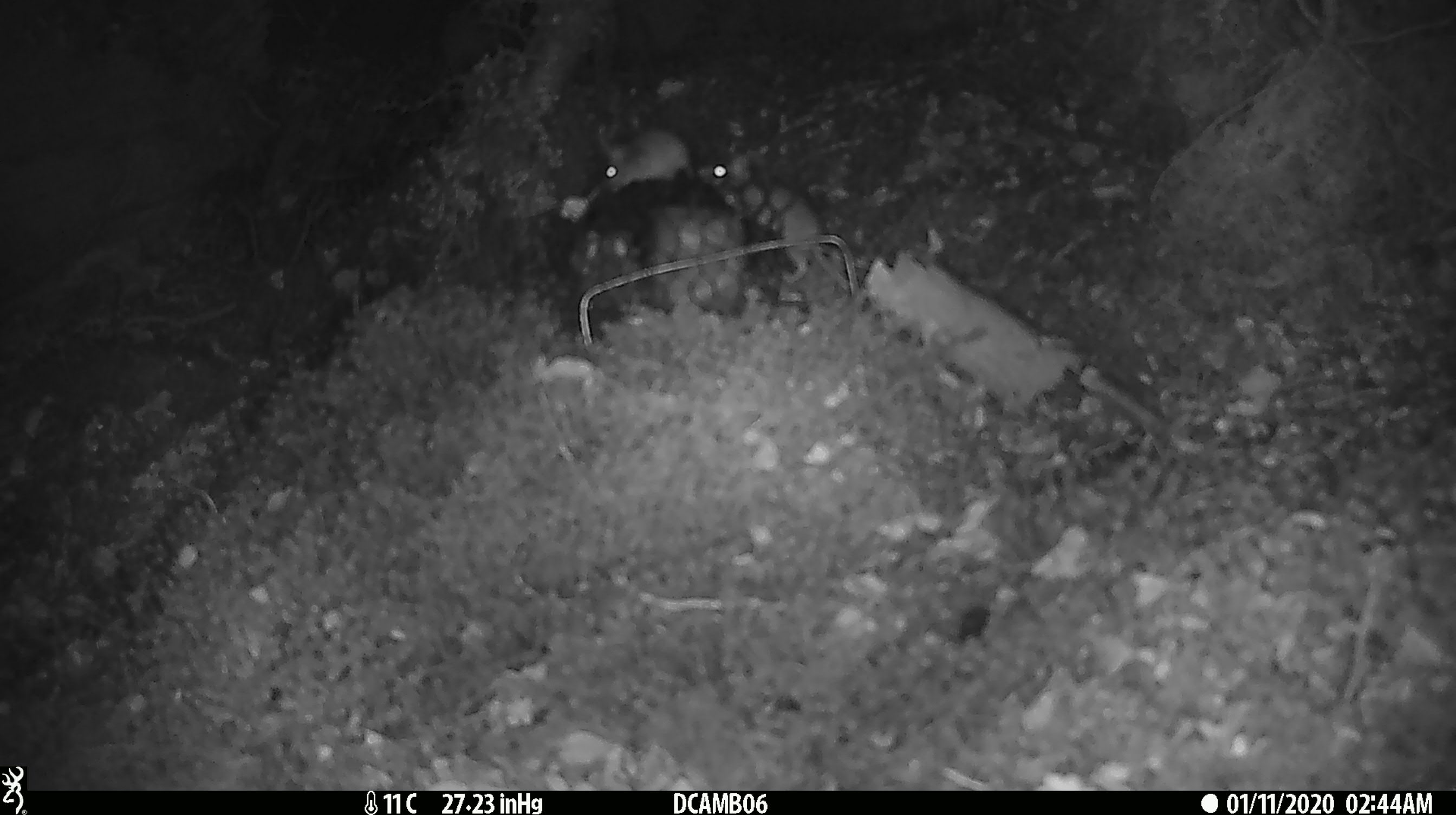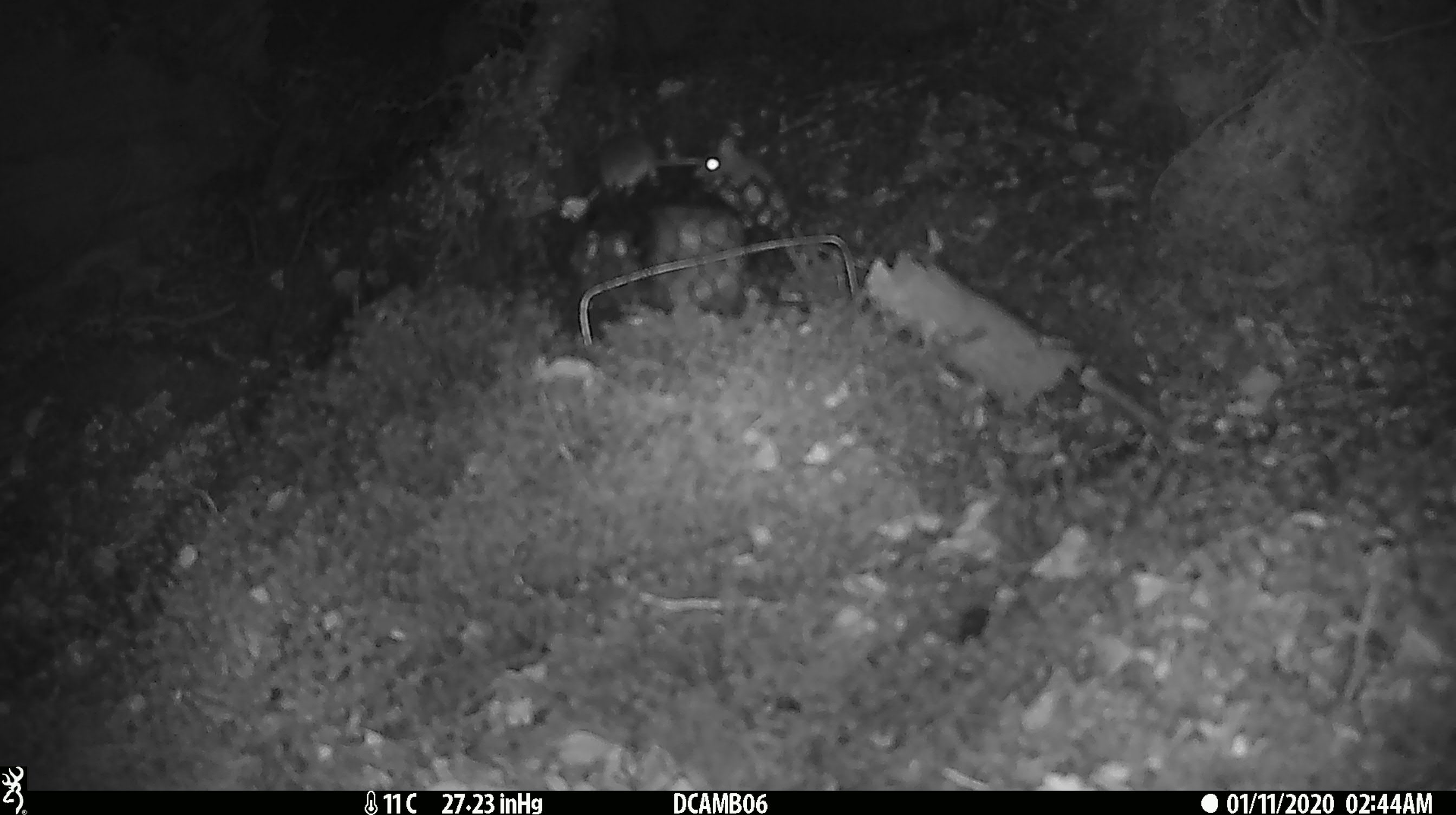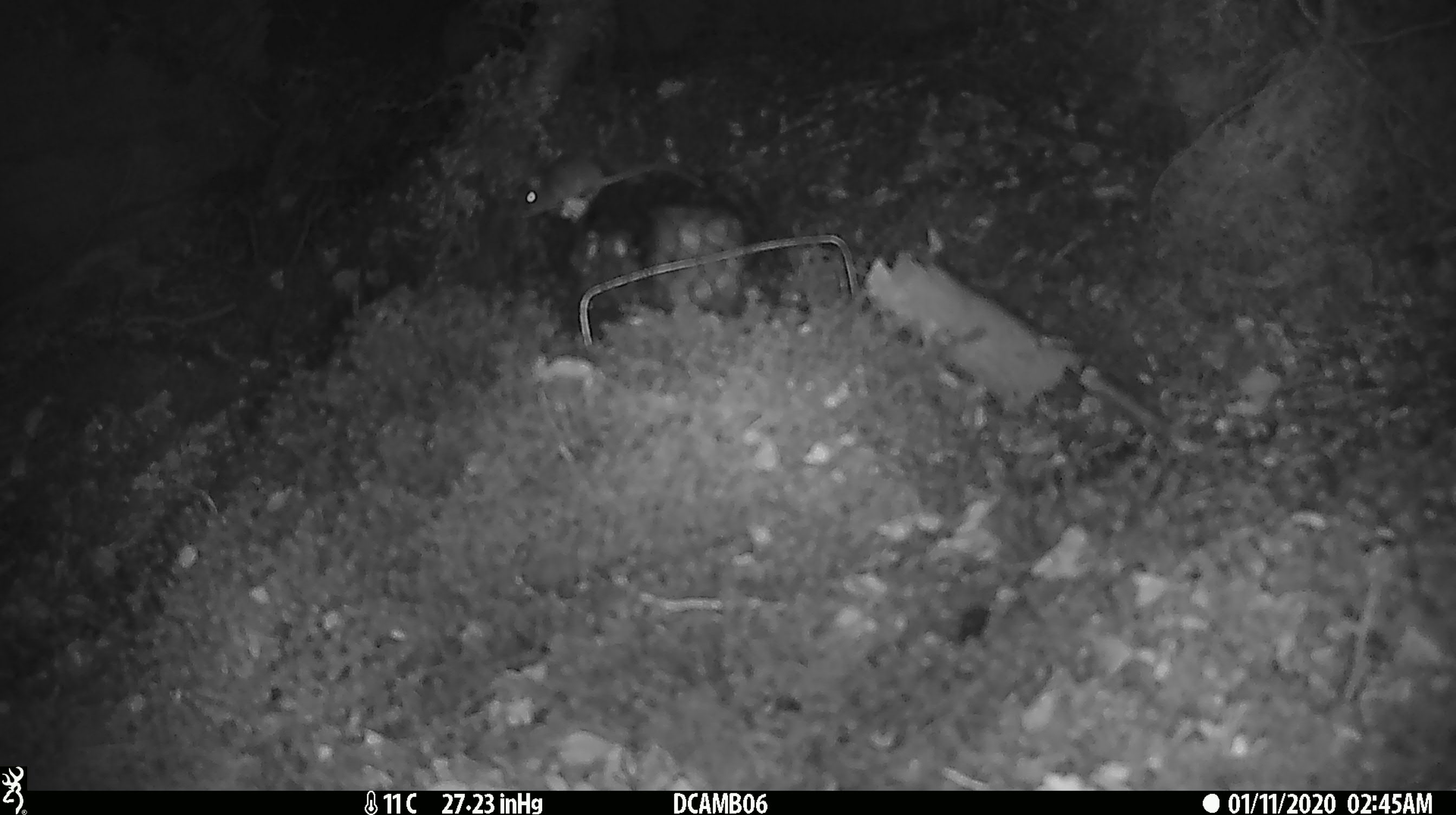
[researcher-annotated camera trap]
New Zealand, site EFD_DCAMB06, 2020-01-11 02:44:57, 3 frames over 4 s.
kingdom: Animalia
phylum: Chordata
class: Mammalia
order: Rodentia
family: Muridae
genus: Mus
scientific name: Mus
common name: mouse